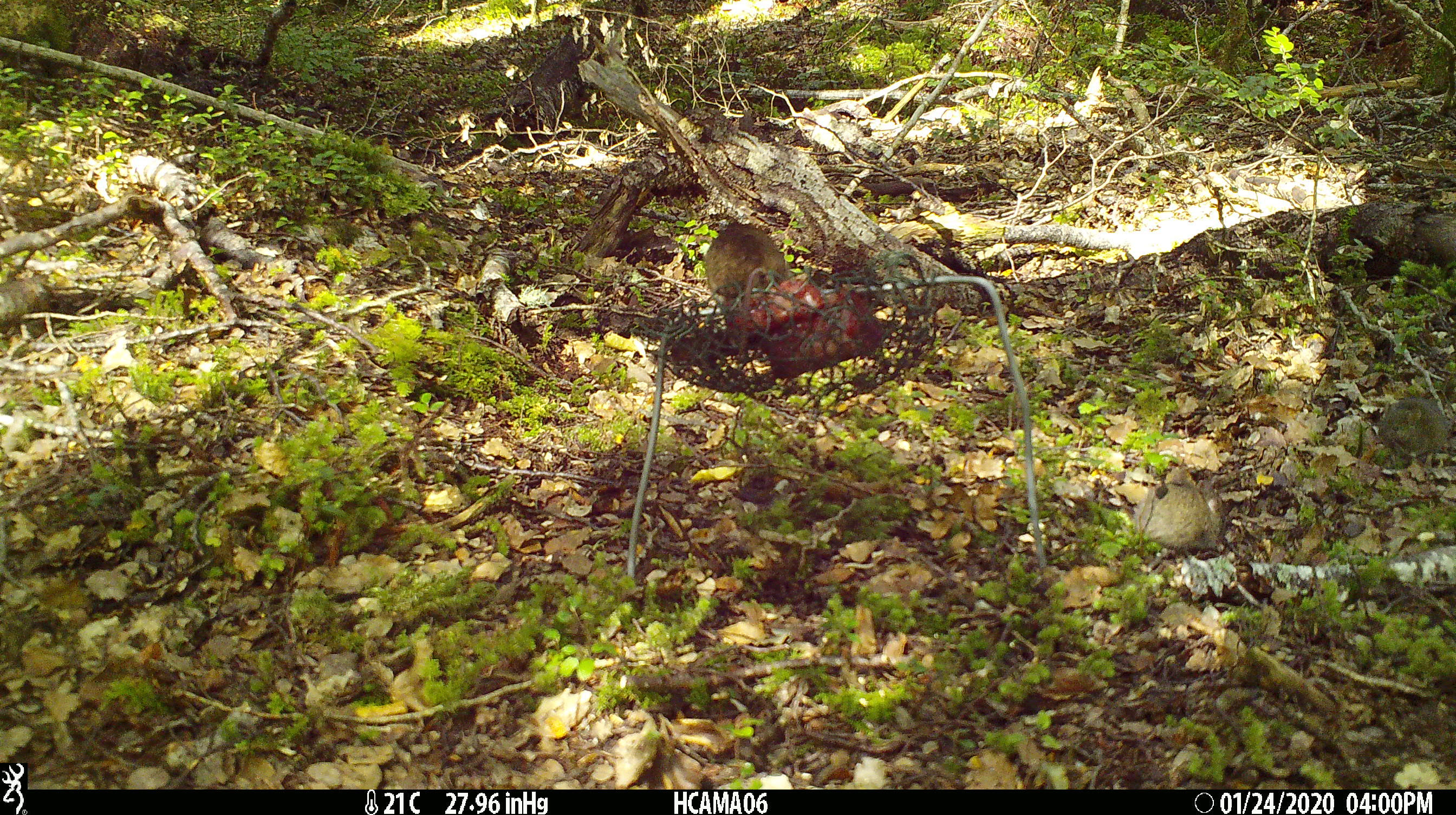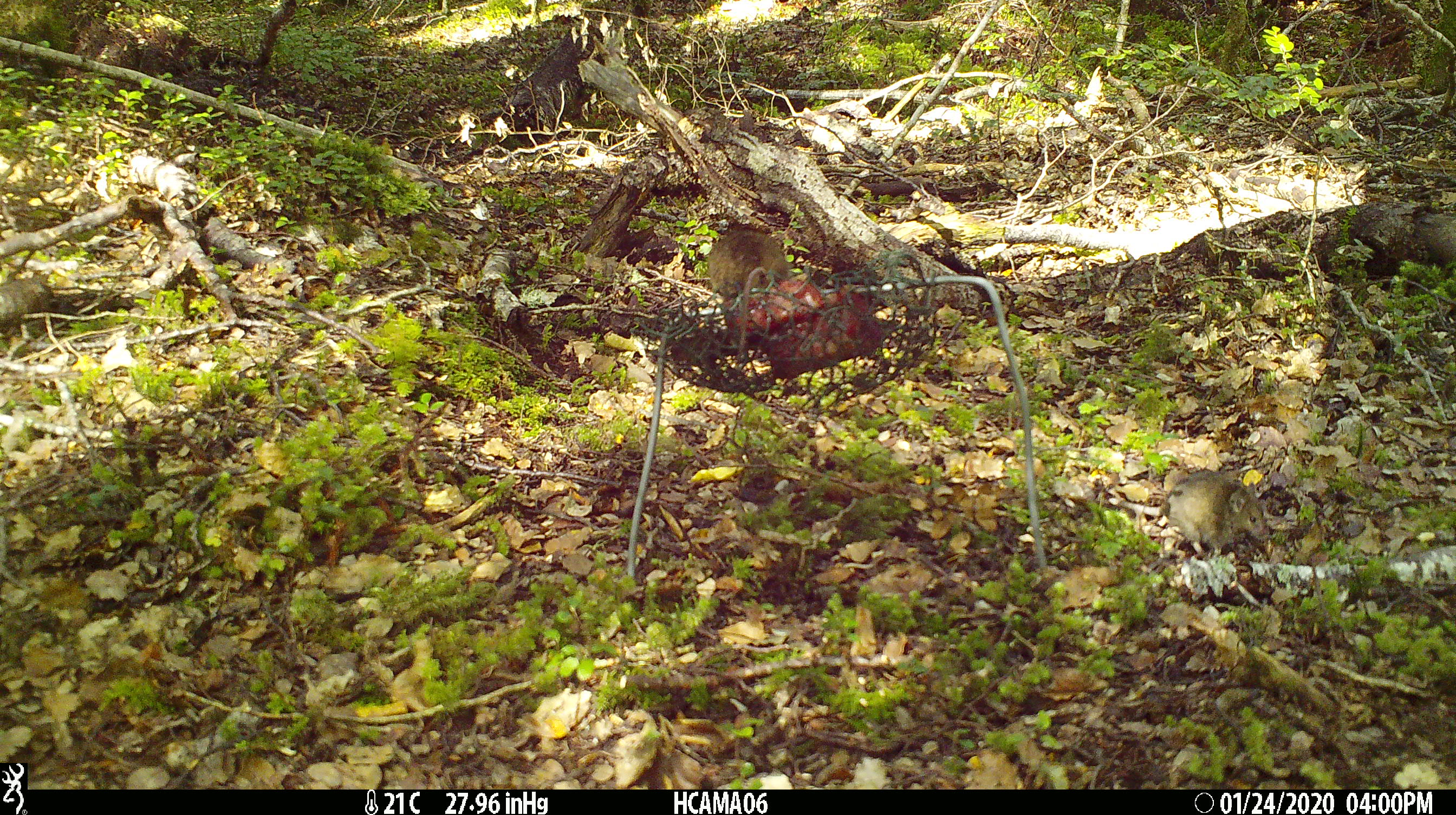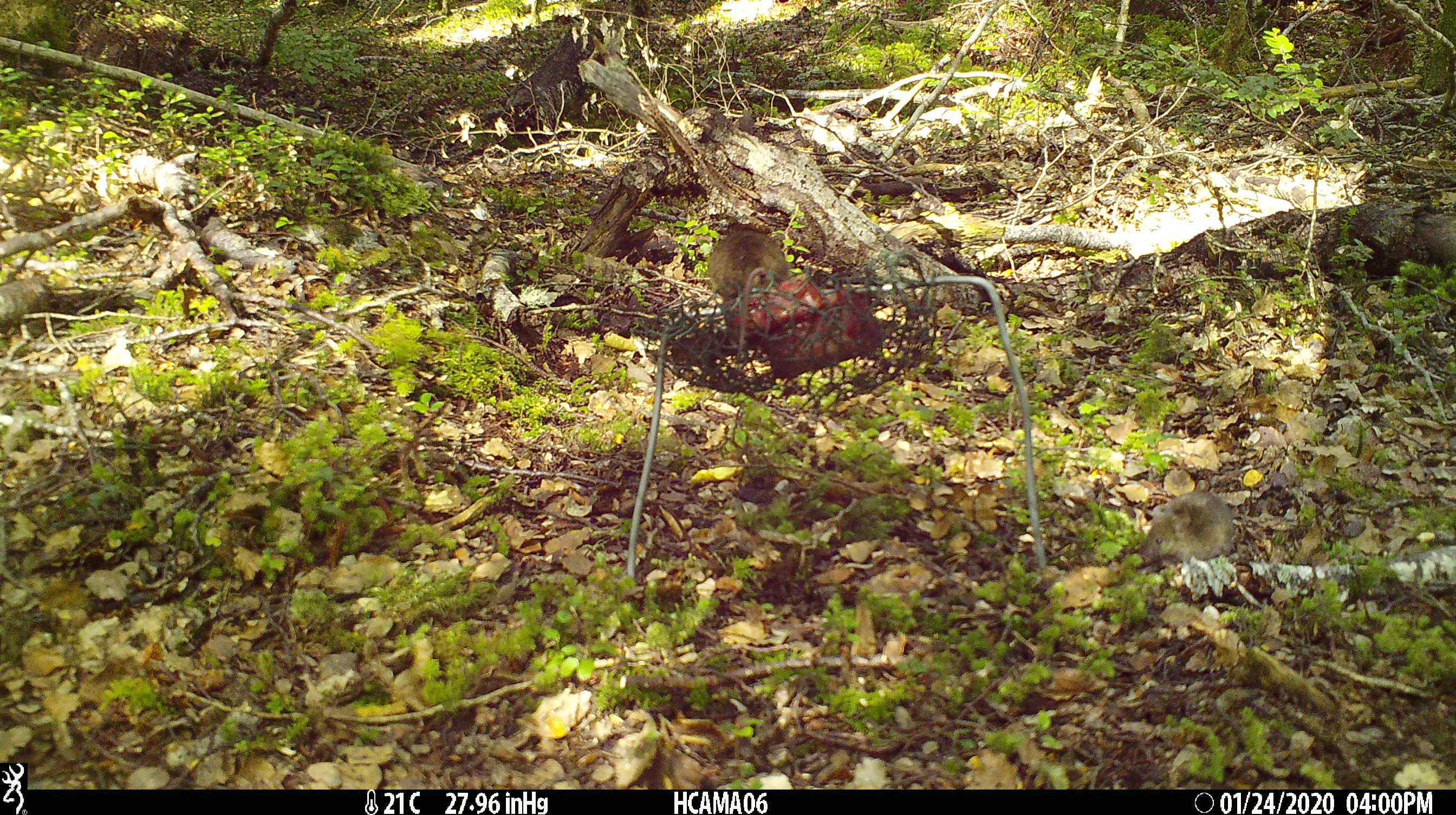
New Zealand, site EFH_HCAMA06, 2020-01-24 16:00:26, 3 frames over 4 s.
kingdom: Animalia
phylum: Chordata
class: Mammalia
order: Rodentia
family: Muridae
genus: Mus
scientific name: Mus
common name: mouse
Mouse (Mus).